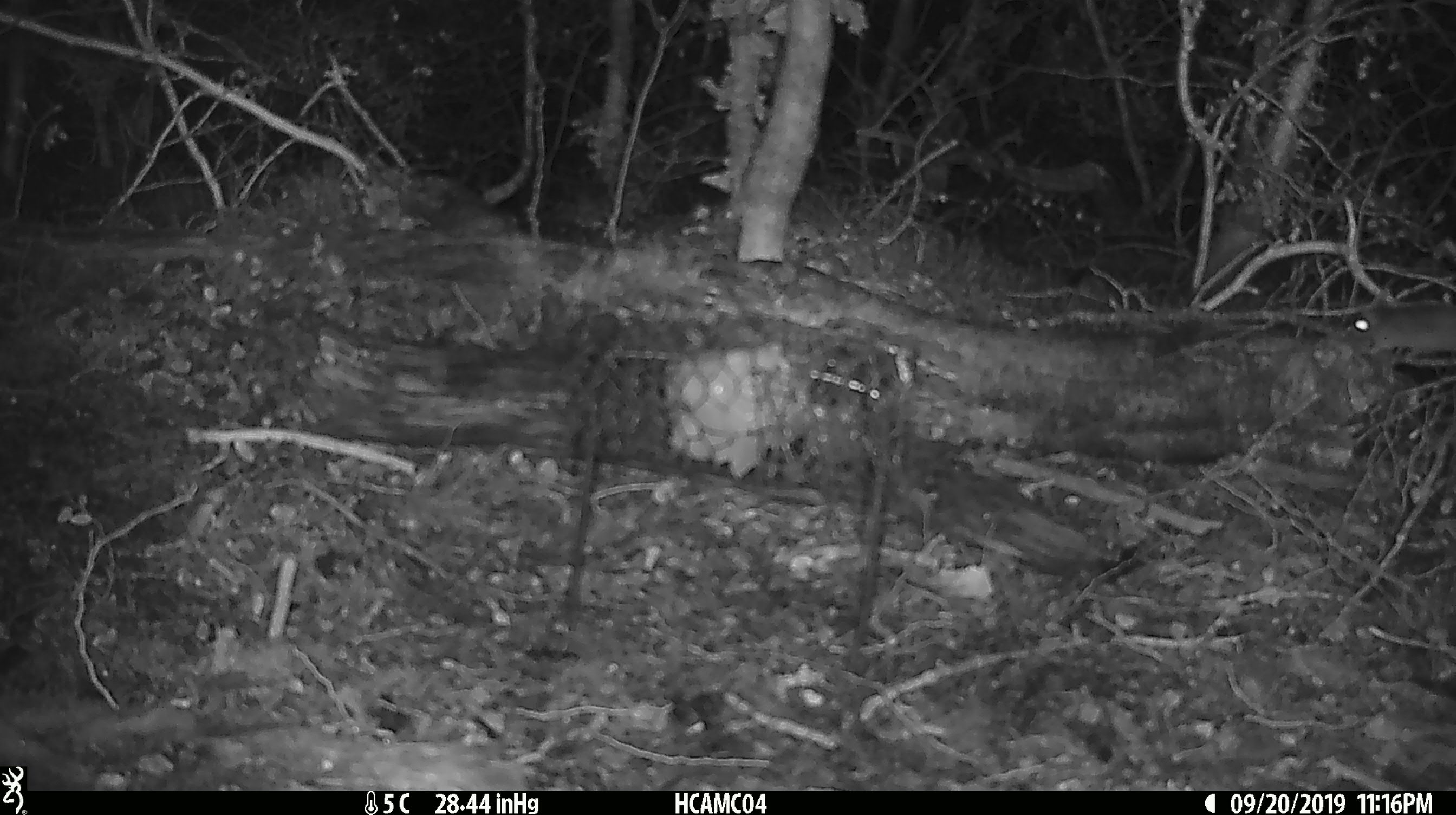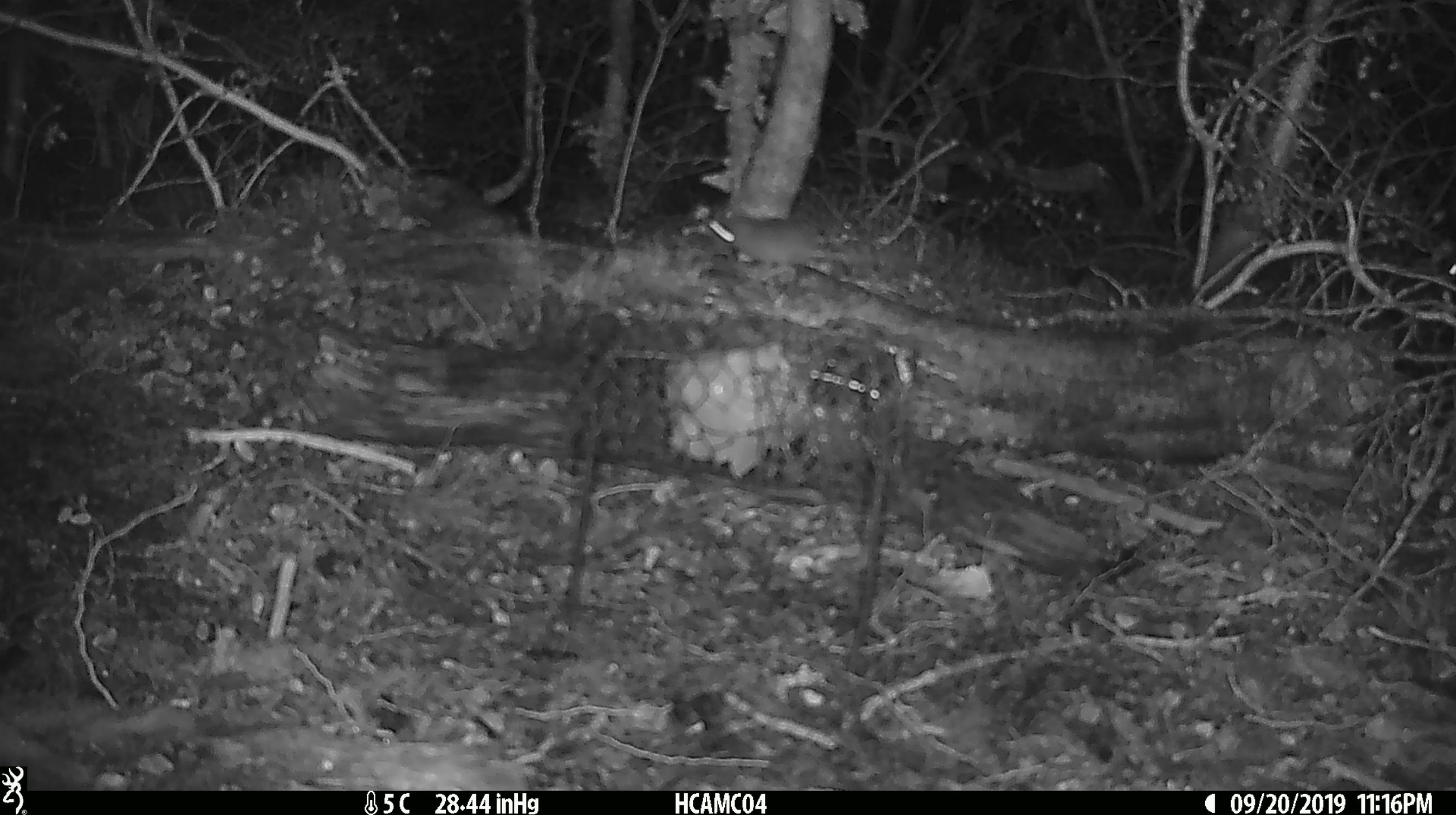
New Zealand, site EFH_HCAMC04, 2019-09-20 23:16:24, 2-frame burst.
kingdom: Animalia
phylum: Chordata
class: Mammalia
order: Rodentia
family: Muridae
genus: Mus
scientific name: Mus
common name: mouse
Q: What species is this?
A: Mouse (Mus).